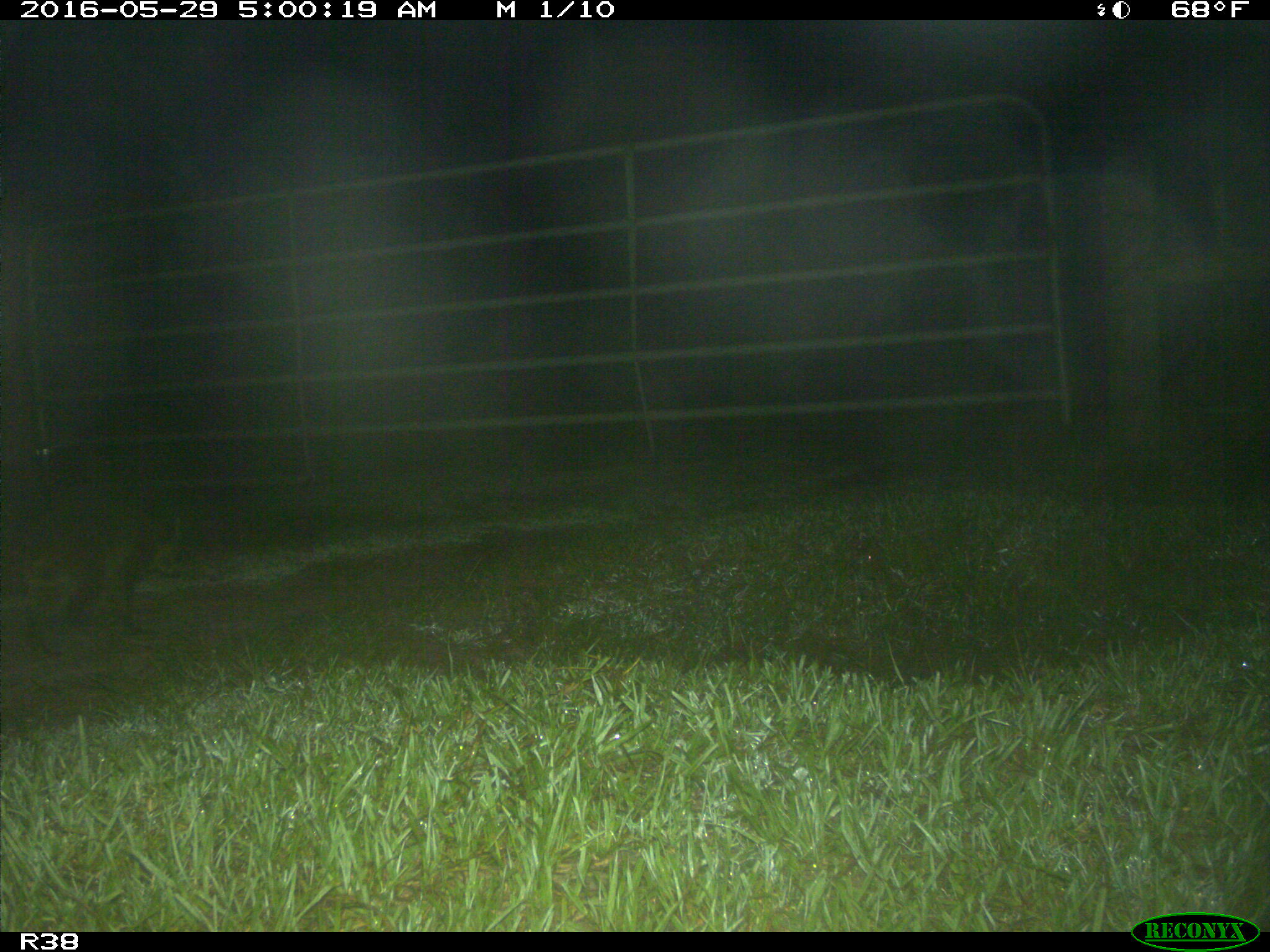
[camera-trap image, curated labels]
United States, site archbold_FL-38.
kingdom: Animalia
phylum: Chordata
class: Mammalia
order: Carnivora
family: Procyonidae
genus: Procyon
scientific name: Procyon lotor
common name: common raccoon